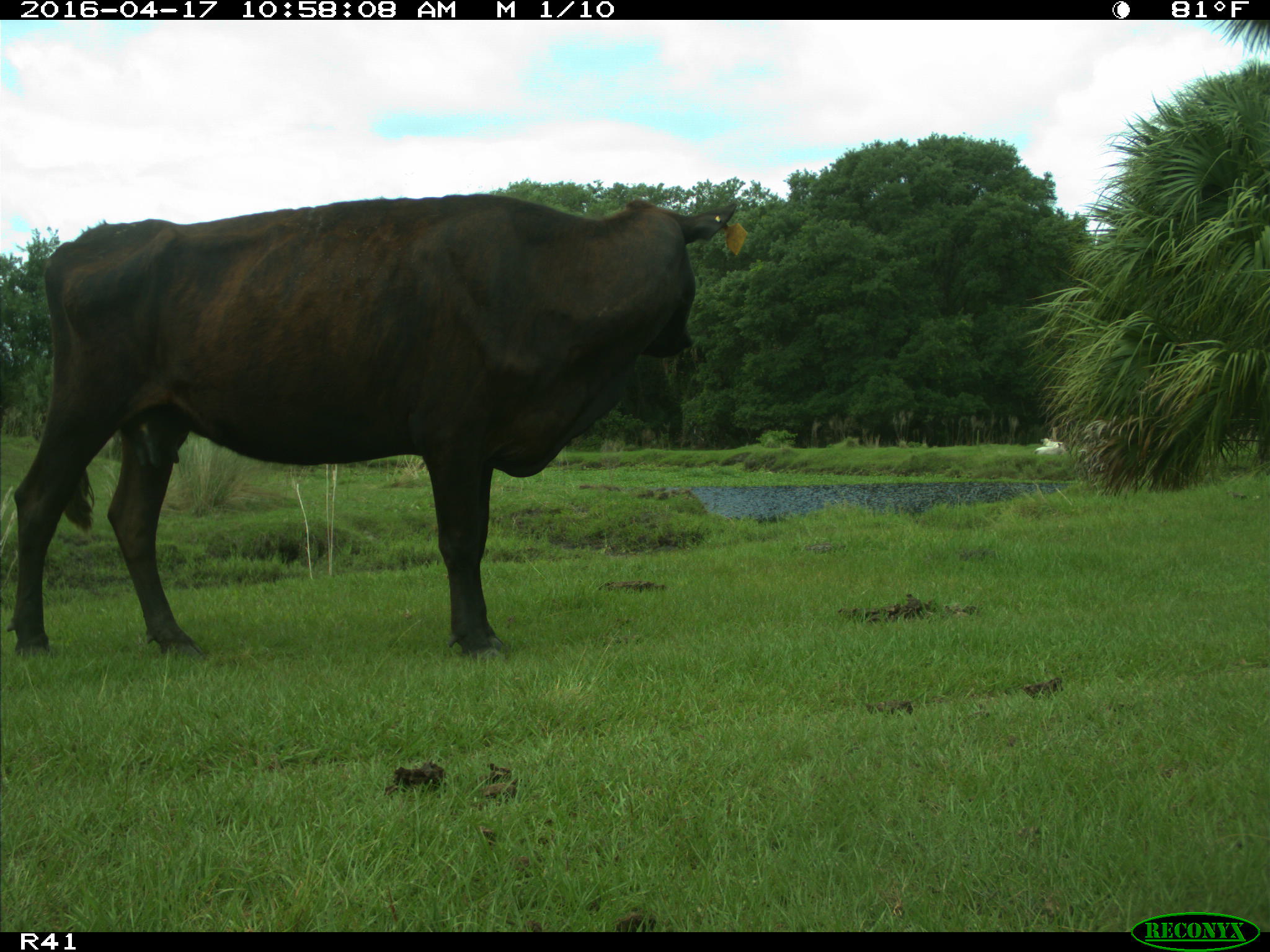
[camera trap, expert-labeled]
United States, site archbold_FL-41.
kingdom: Animalia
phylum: Chordata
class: Mammalia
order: Artiodactyla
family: Bovidae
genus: Bos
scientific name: Bos taurus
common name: domestic cow